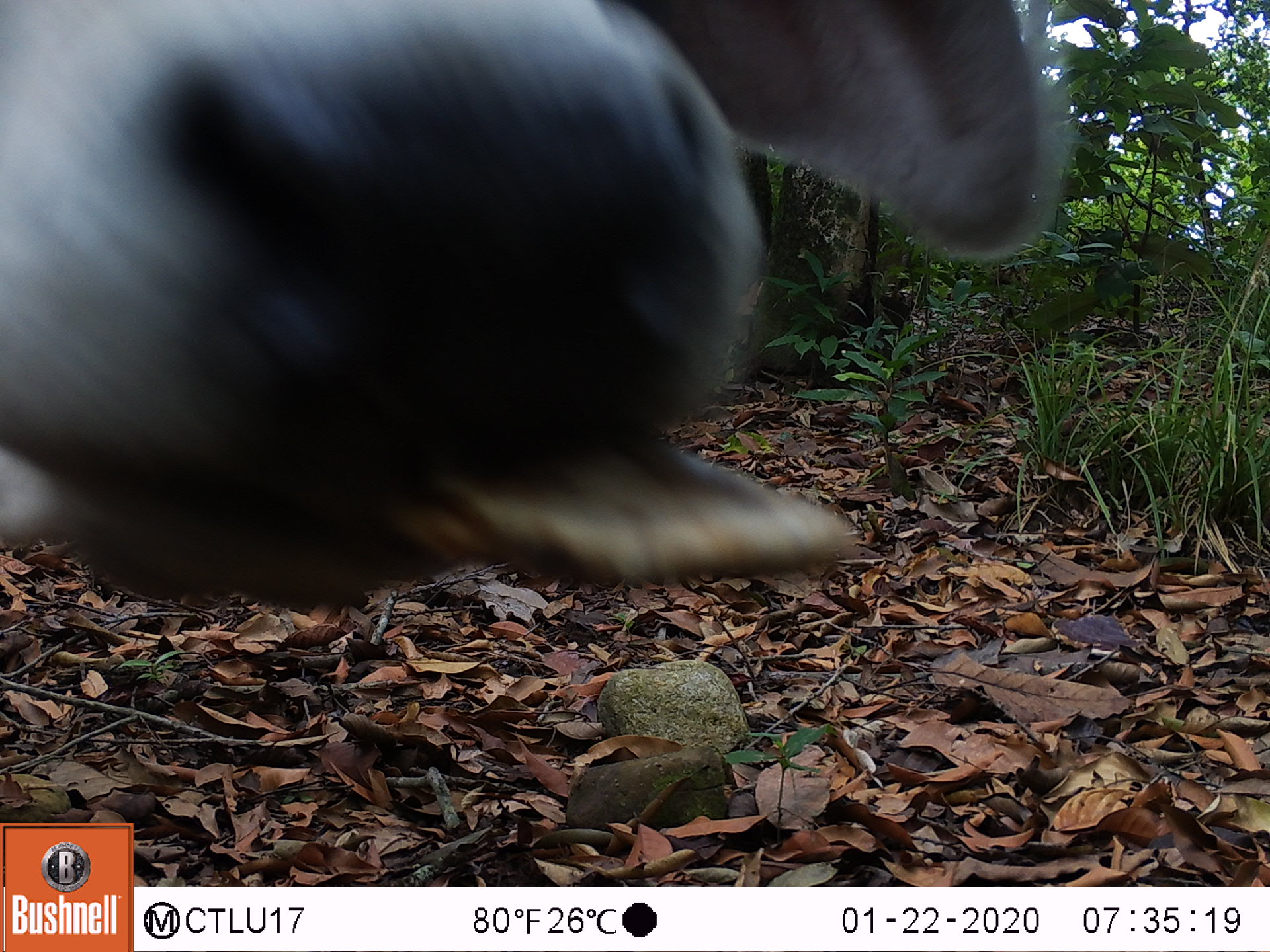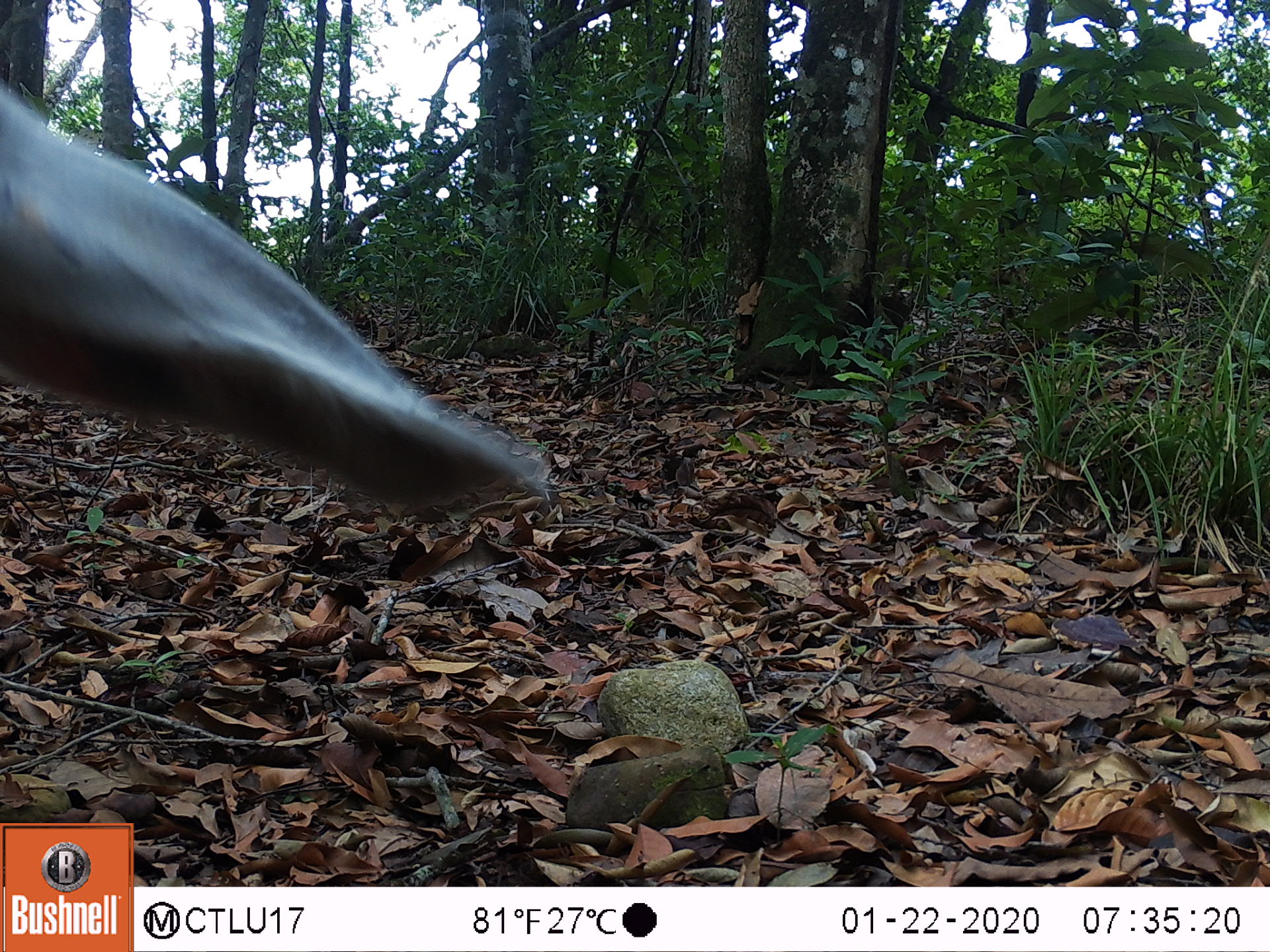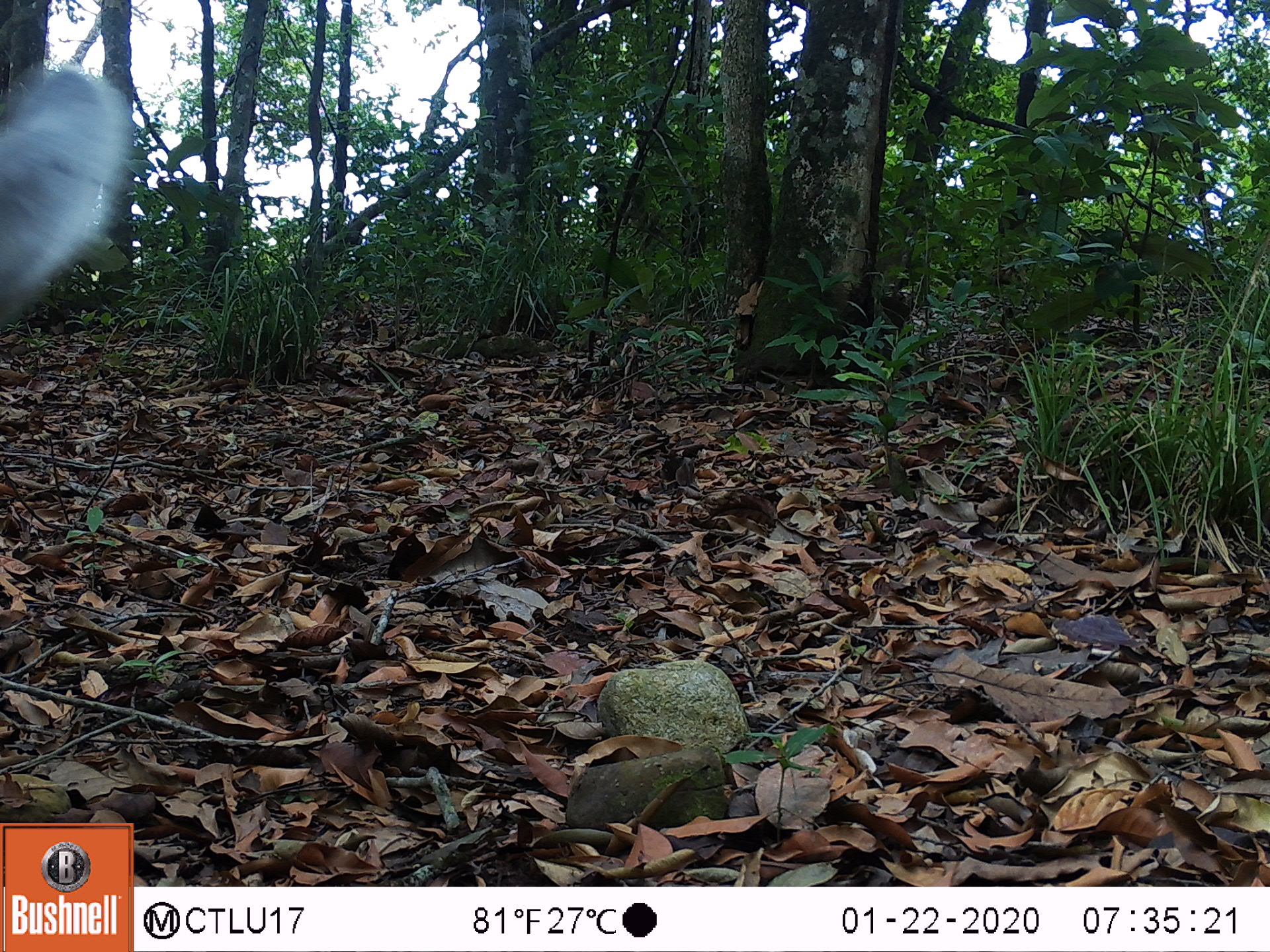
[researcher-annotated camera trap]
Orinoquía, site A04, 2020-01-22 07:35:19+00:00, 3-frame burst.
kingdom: Animalia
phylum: Chordata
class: Mammalia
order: Artiodactyla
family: Bovidae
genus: Bos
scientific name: Bos taurus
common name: cow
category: cattle